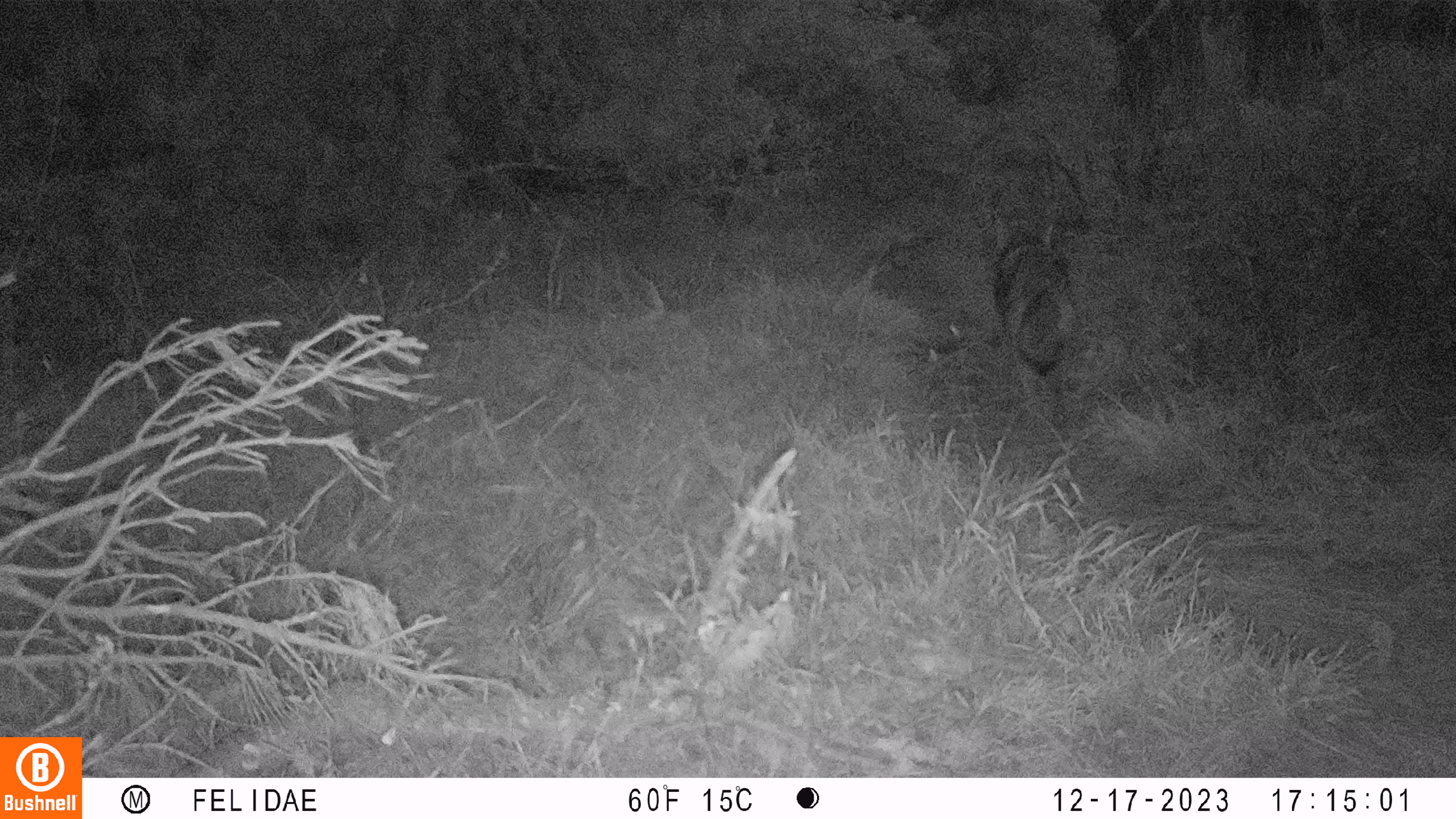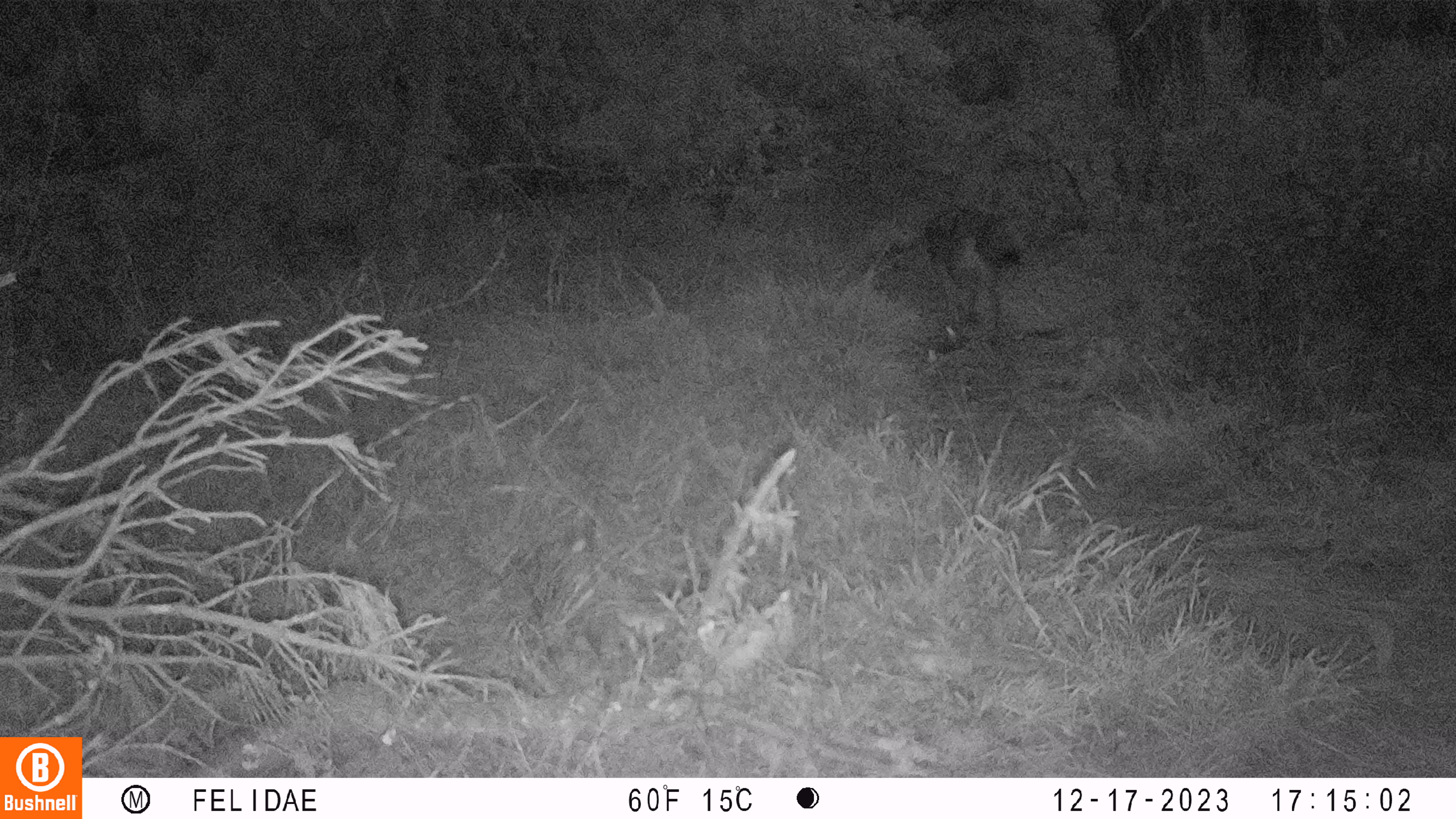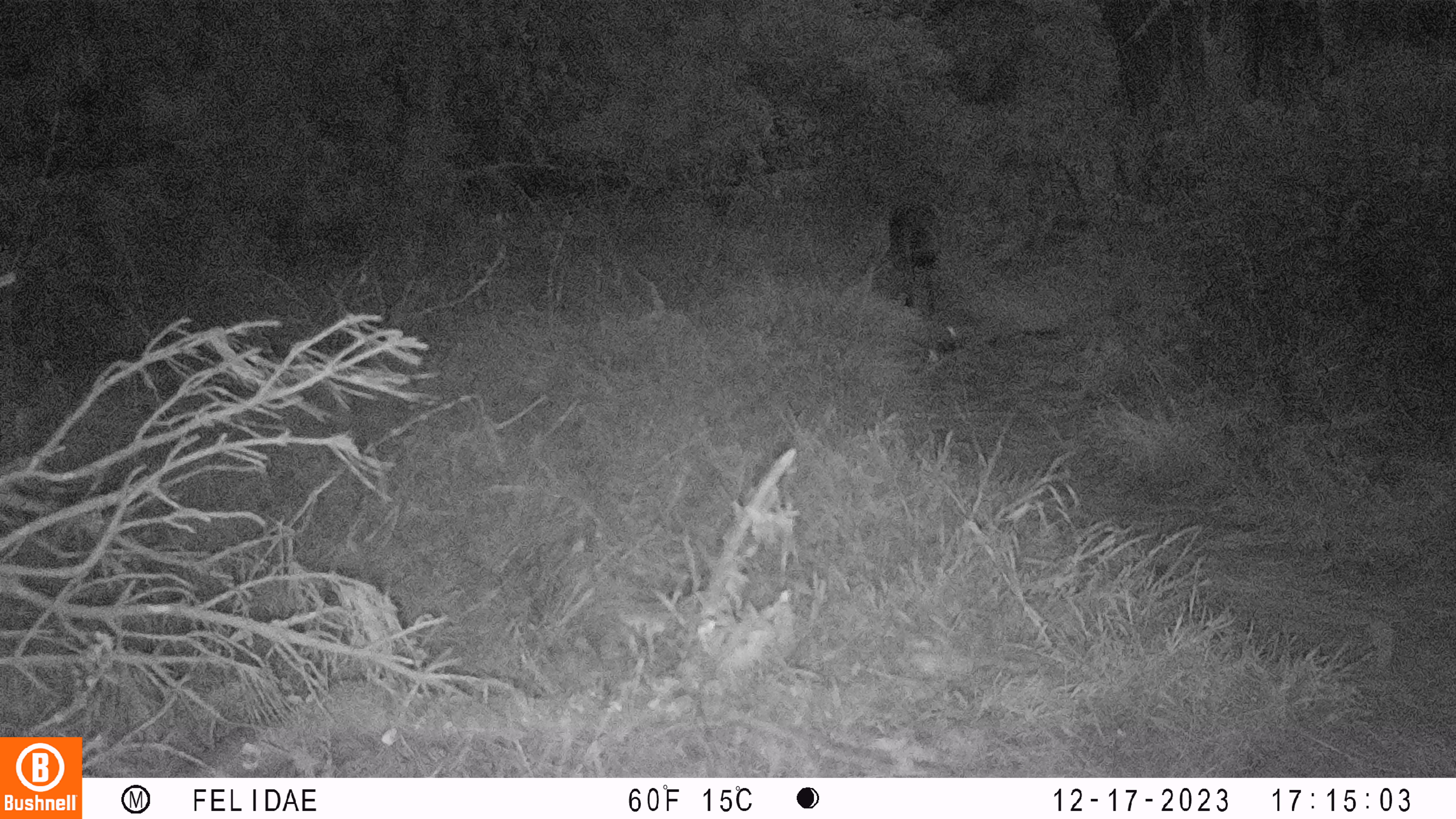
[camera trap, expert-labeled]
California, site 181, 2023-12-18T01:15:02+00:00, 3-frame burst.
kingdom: Animalia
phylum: Chordata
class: Mammalia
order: Carnivora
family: Canidae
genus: Canis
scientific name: Canis latrans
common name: coyote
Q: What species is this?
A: Coyote (Canis latrans).